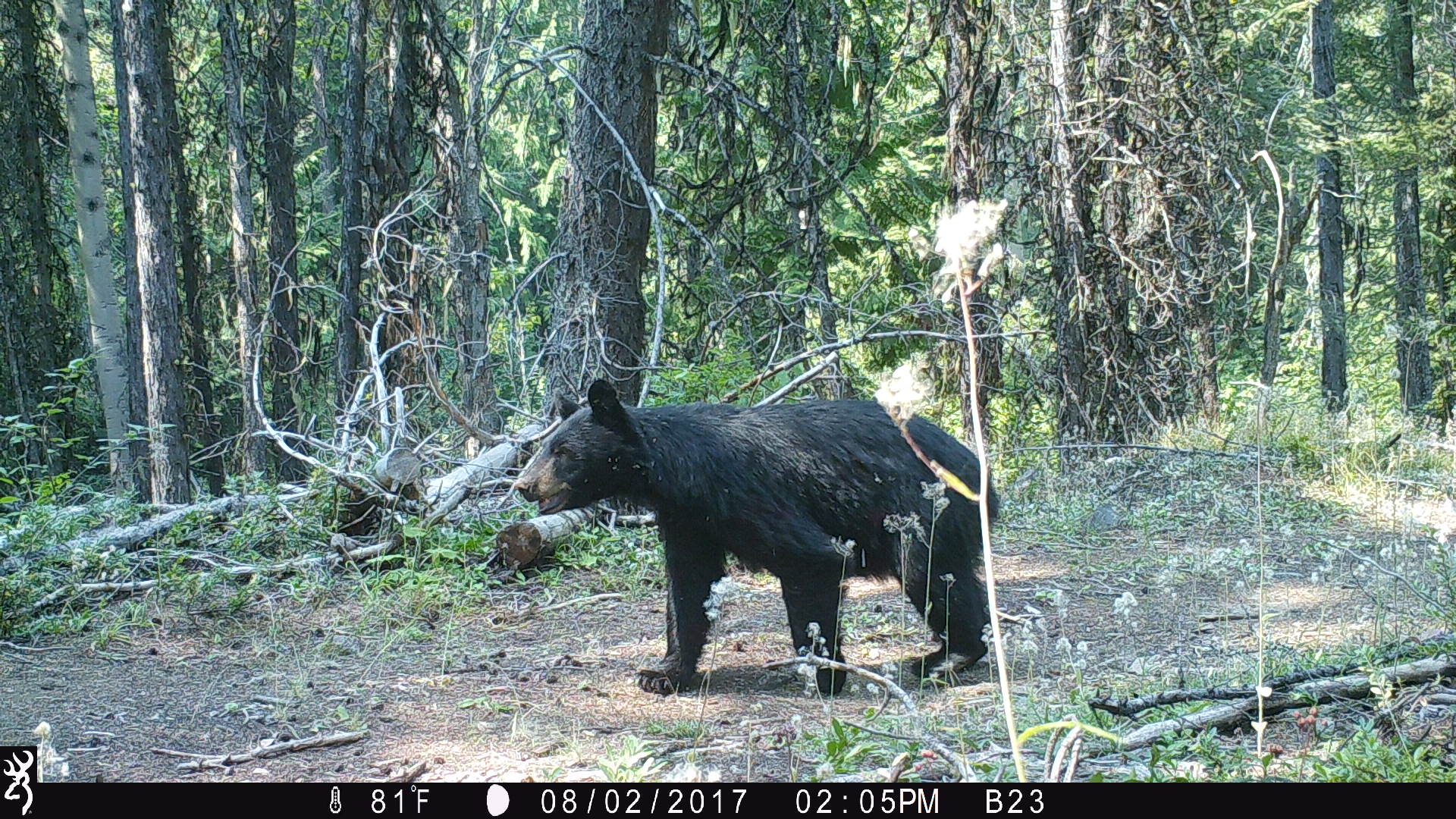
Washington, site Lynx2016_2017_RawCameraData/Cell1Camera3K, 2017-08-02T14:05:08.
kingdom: Animalia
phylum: Chordata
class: Mammalia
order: Carnivora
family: Ursidae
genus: Ursus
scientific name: Ursus americanus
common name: american black bear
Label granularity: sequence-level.